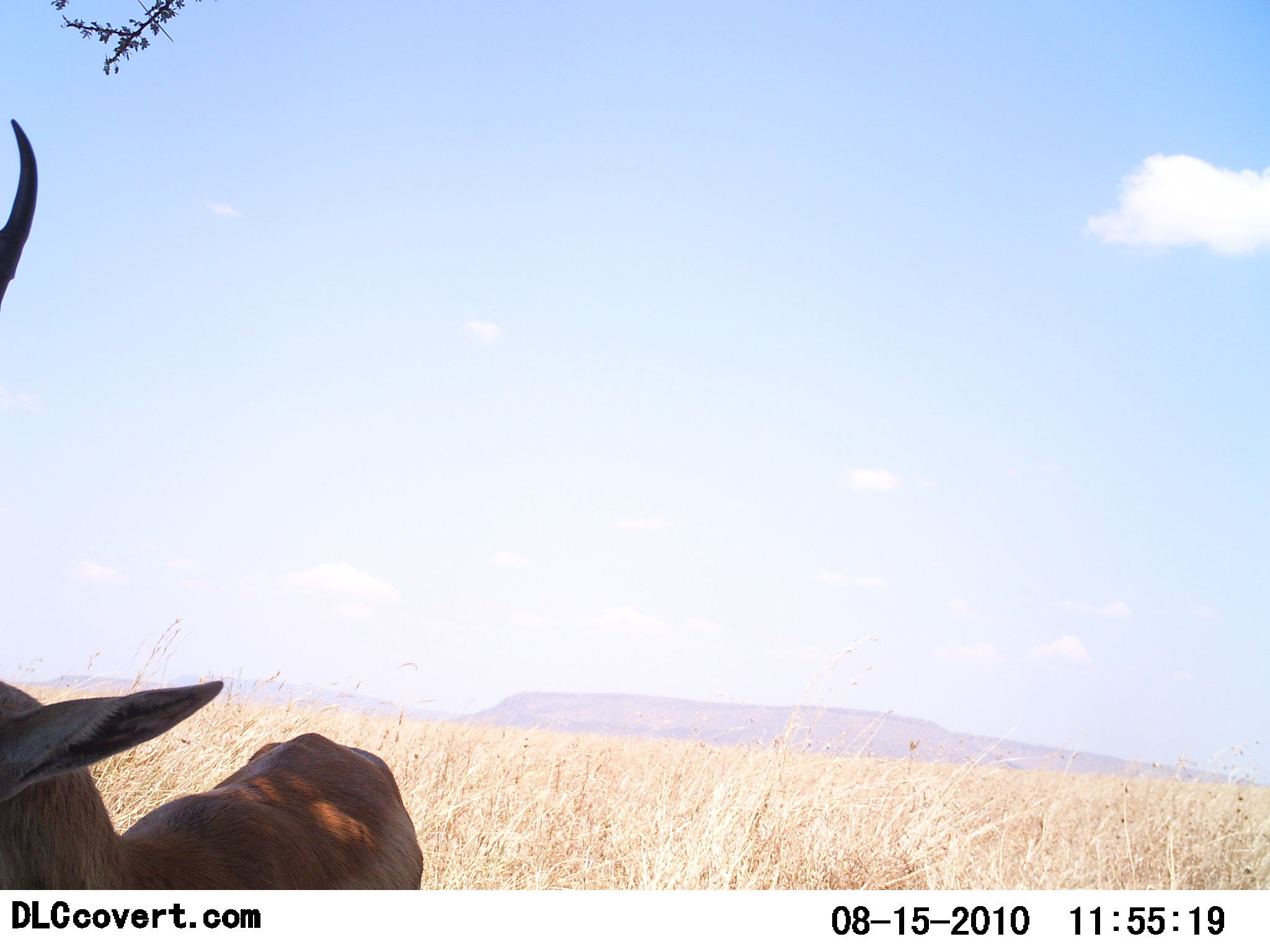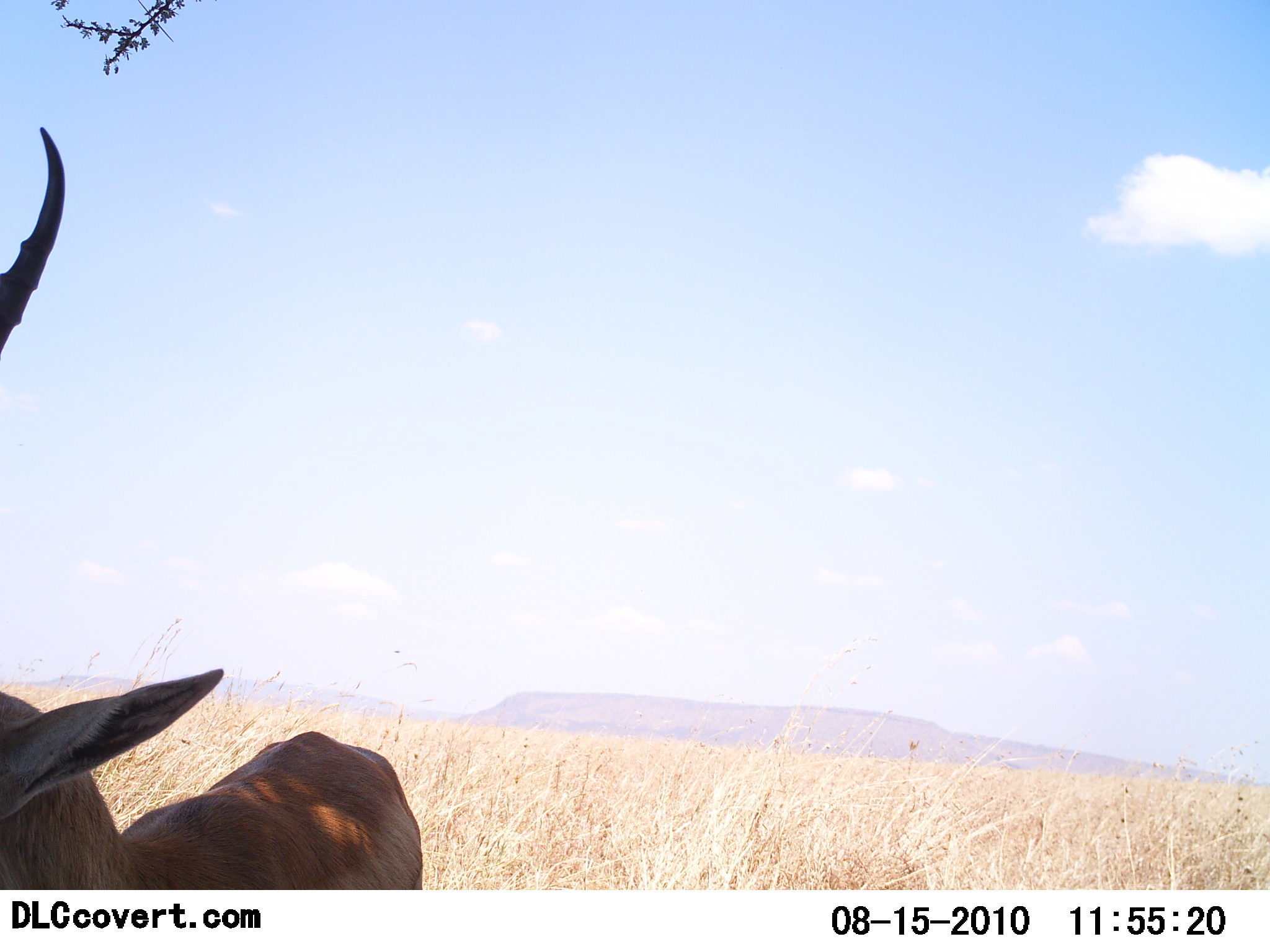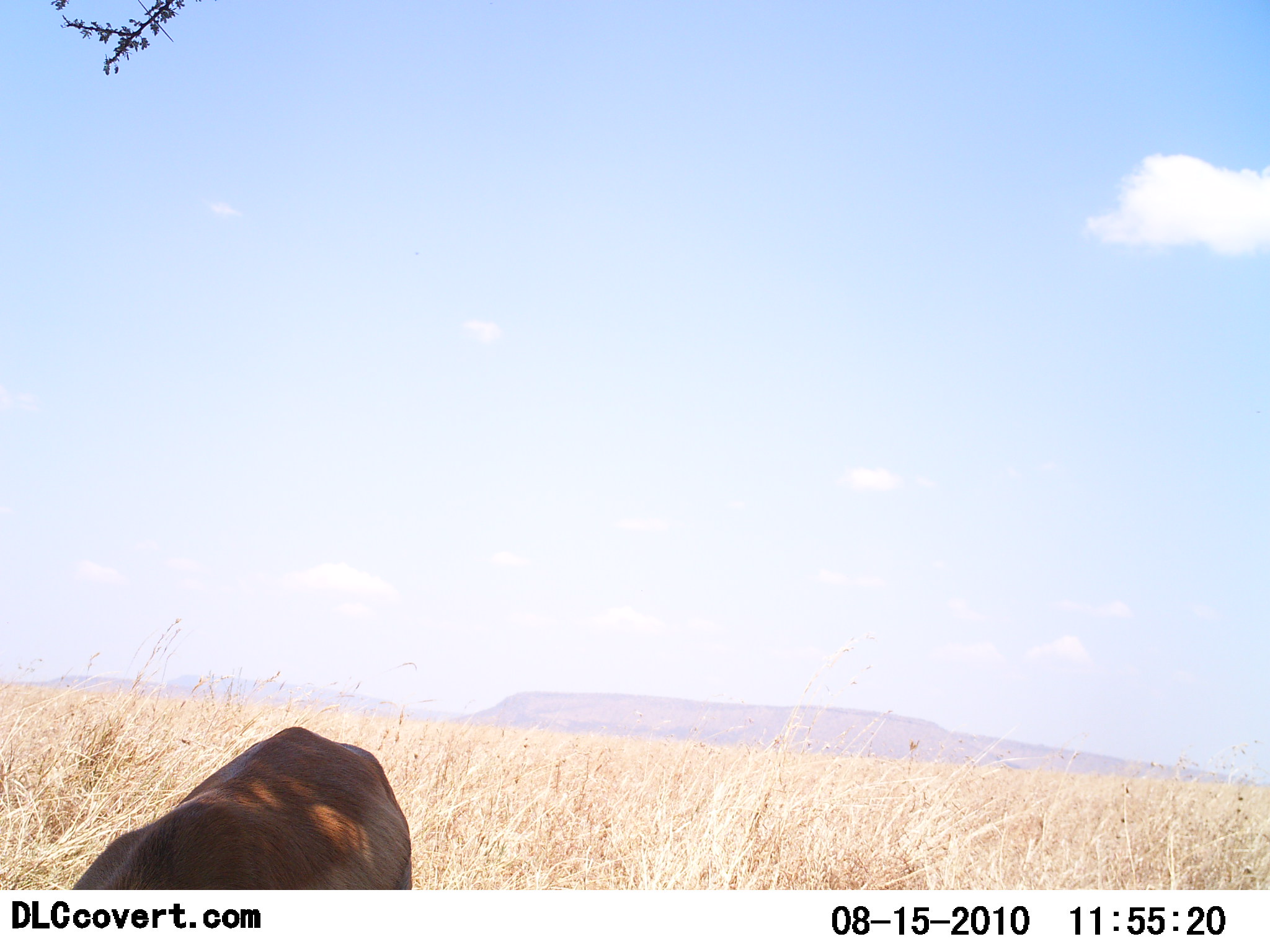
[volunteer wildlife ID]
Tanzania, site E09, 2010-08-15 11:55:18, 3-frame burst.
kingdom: Animalia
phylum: Chordata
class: Mammalia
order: Artiodactyla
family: Bovidae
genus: Aepyceros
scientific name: Aepyceros melampus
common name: impala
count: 1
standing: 90%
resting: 0%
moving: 0%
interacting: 0%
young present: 0%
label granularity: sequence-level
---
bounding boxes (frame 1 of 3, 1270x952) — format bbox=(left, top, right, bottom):
animal: bbox=(0, 118, 424, 891)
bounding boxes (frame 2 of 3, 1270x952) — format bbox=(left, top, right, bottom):
animal: bbox=(0, 128, 418, 890)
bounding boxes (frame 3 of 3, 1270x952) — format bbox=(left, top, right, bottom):
animal: bbox=(67, 724, 411, 890)